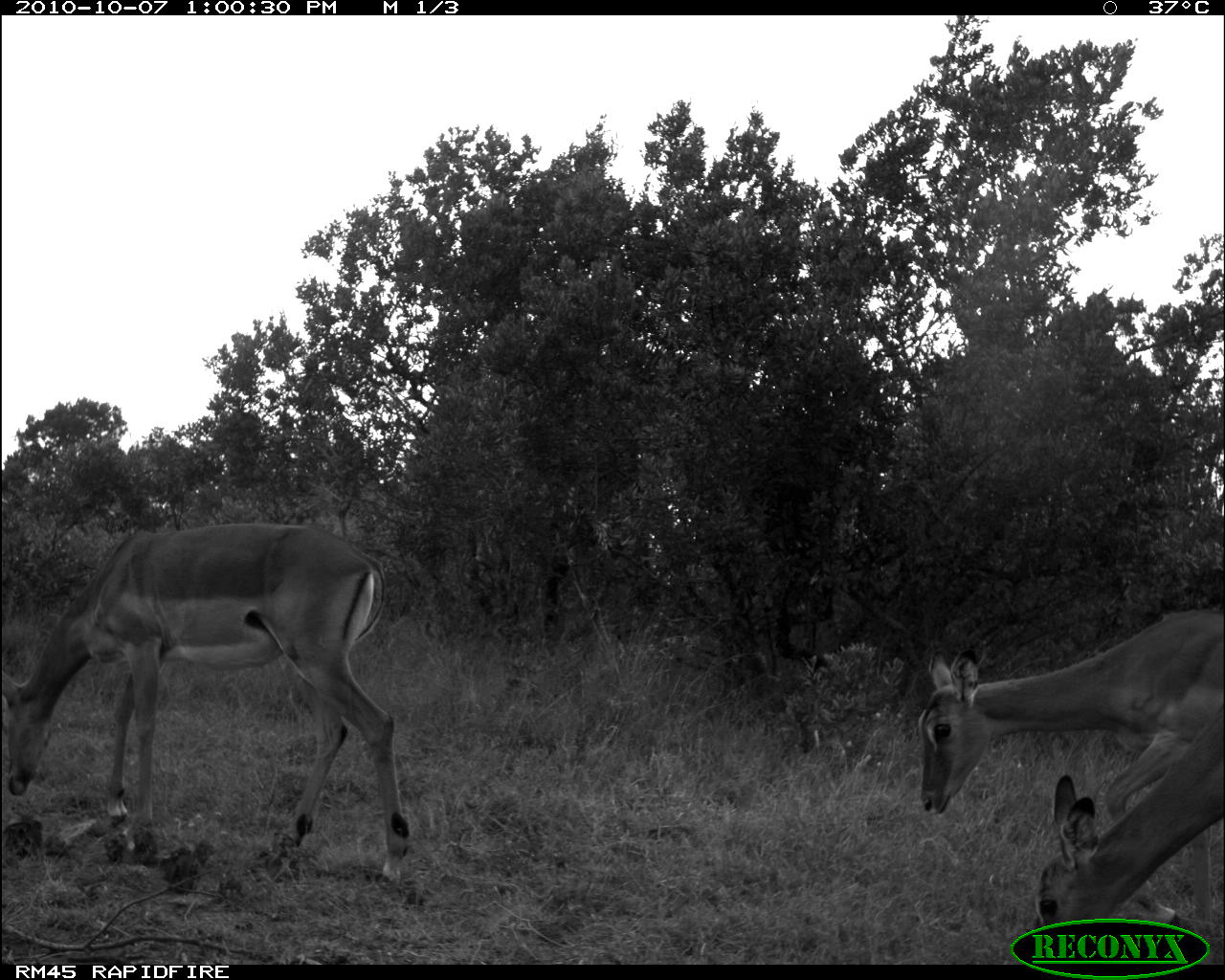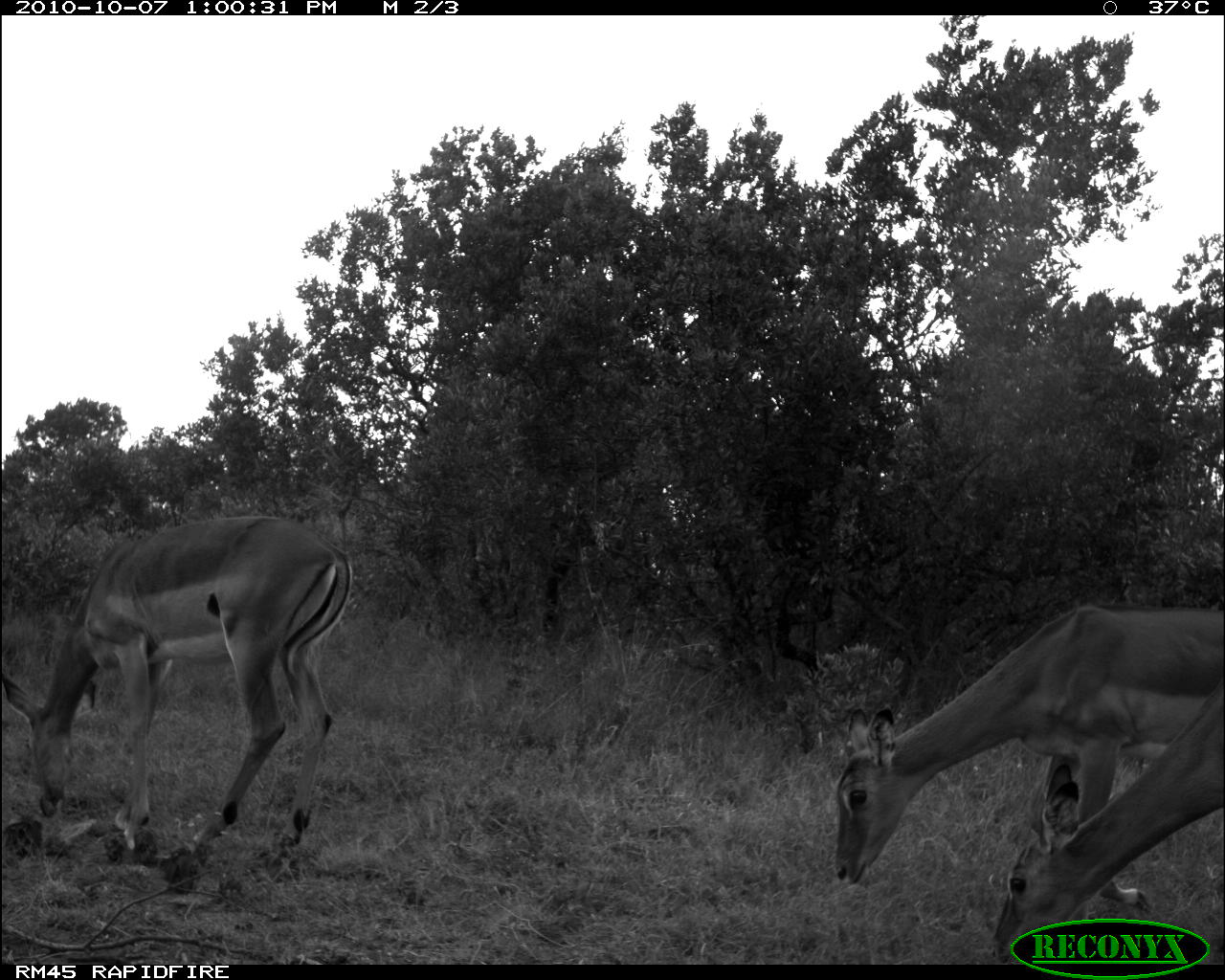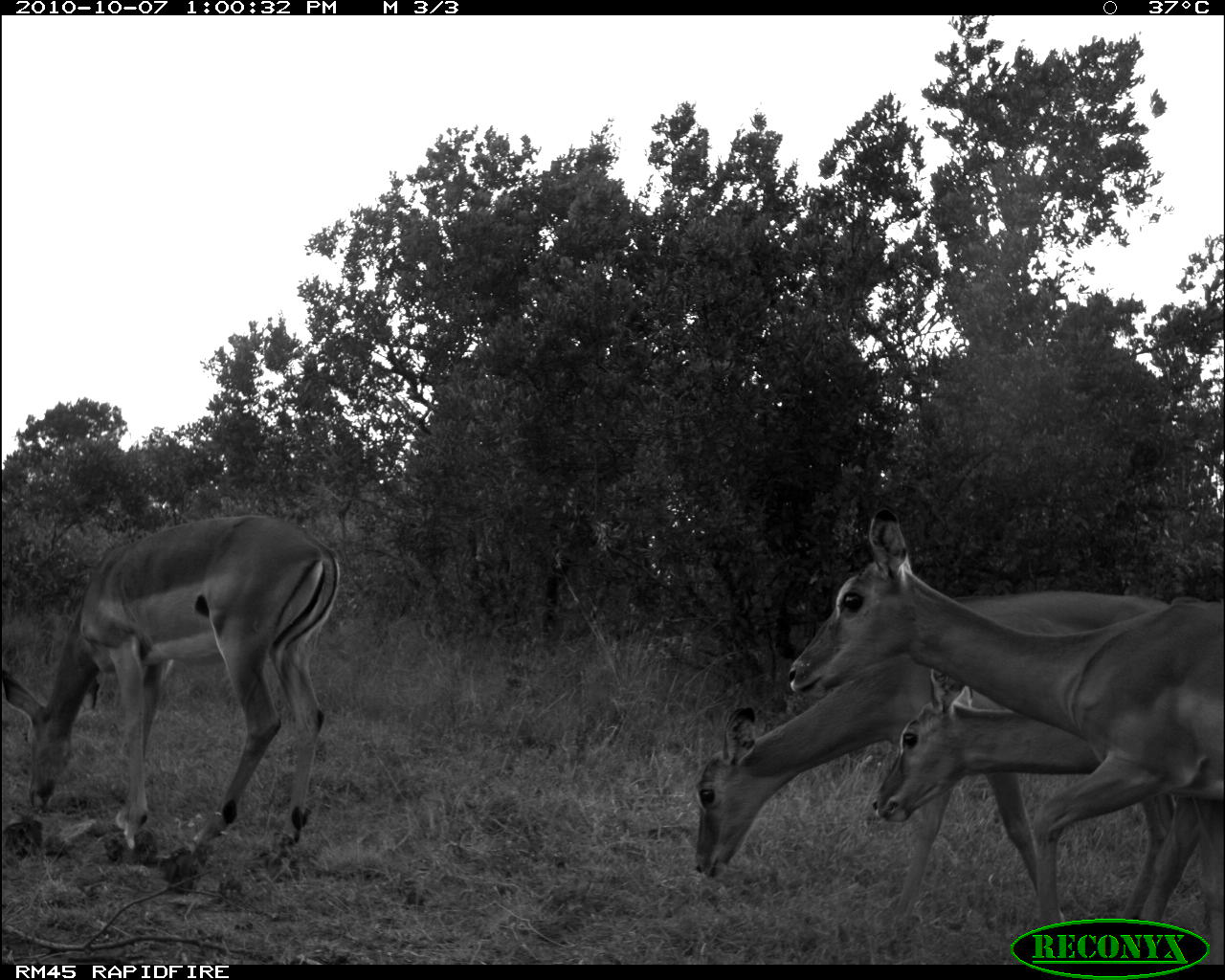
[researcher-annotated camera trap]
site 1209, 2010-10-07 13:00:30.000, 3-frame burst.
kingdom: Animalia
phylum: Chordata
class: Mammalia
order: Artiodactyla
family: Bovidae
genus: Aepyceros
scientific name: Aepyceros melampus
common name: impala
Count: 3.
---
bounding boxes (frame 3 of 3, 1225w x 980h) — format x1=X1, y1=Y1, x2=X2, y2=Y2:
aepyceros melampus: x1=783, y1=503, x2=1211, y2=965; x1=691, y1=591, x2=1198, y2=963; x1=2, y1=512, x2=339, y2=886; x1=876, y1=660, x2=1211, y2=963